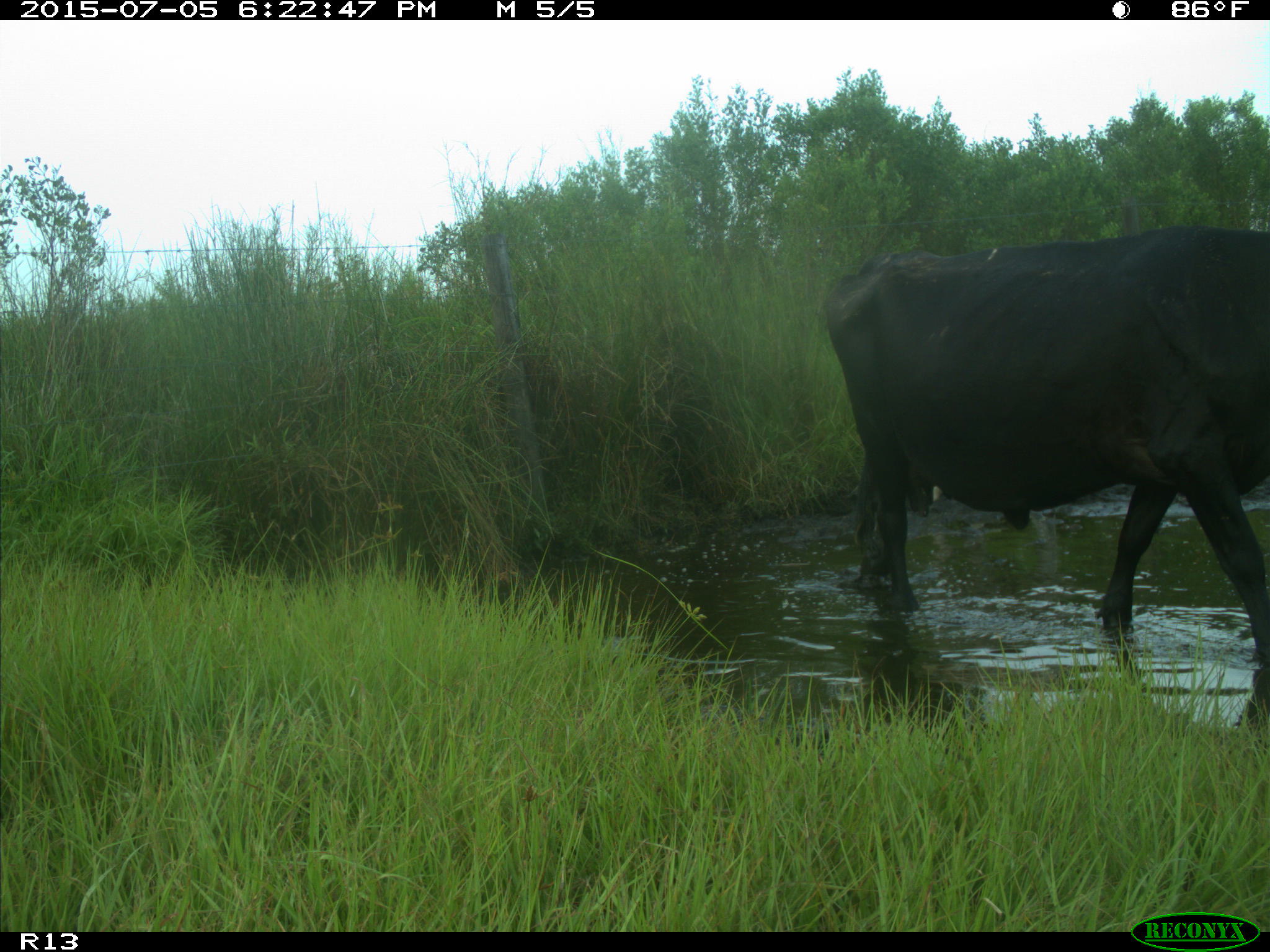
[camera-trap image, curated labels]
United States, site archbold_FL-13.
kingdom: Animalia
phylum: Chordata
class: Mammalia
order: Artiodactyla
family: Bovidae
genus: Bos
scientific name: Bos taurus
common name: domestic cow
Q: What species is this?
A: Bos taurus (domestic cow).